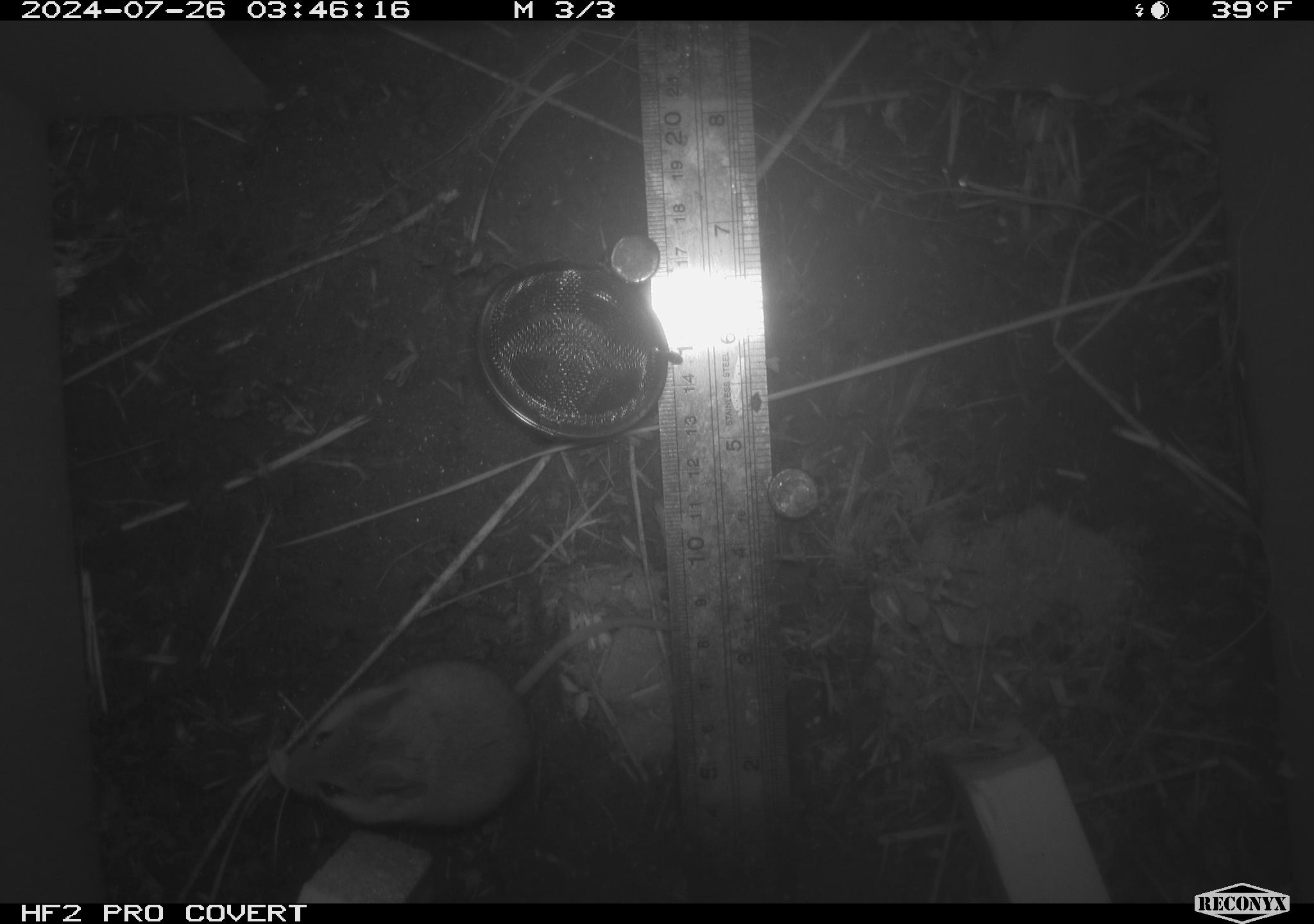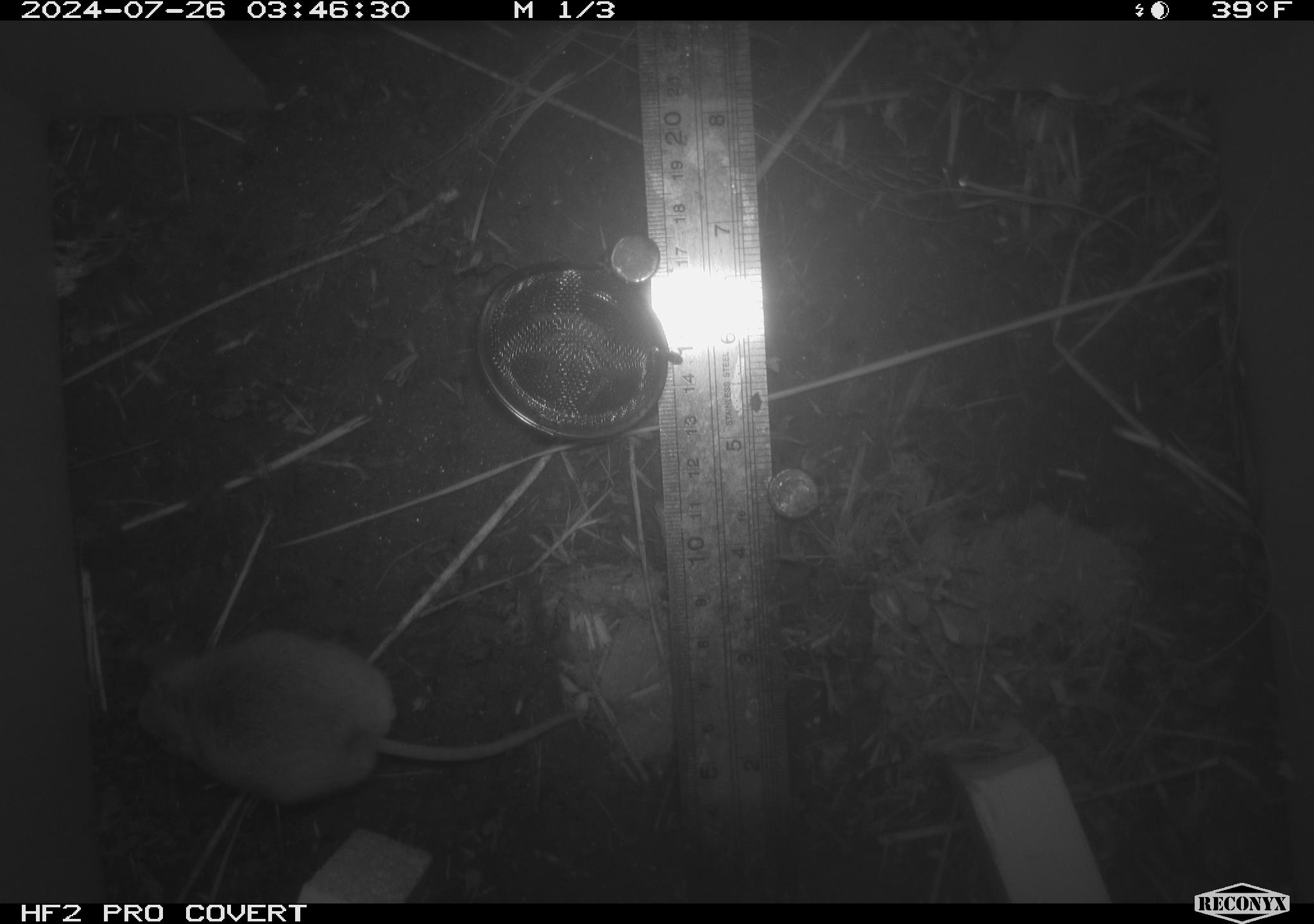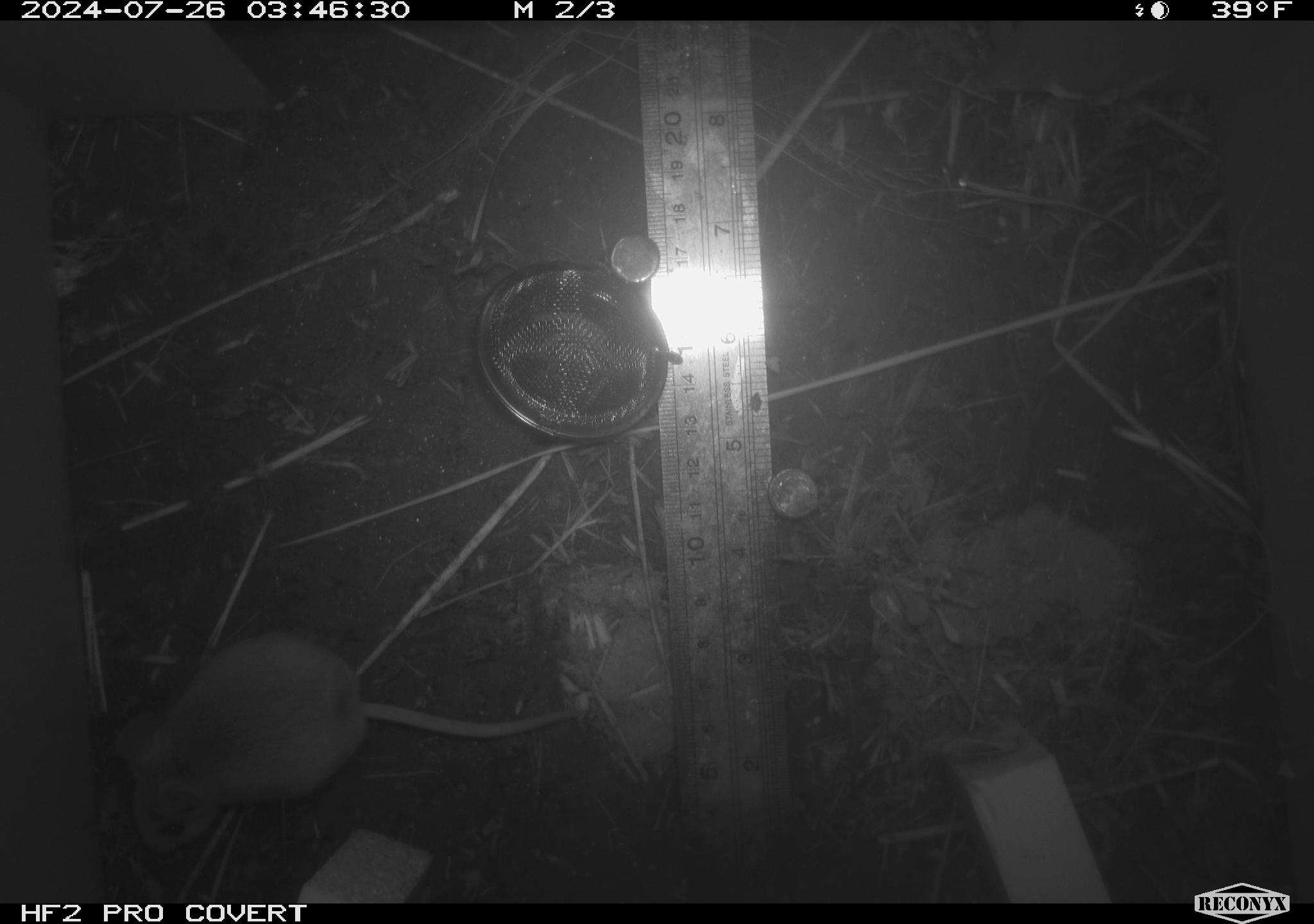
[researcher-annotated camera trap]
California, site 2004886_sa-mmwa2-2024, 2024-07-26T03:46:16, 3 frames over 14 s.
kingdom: Animalia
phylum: Chordata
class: Mammalia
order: Rodentia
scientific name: Rodentia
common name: mouse species